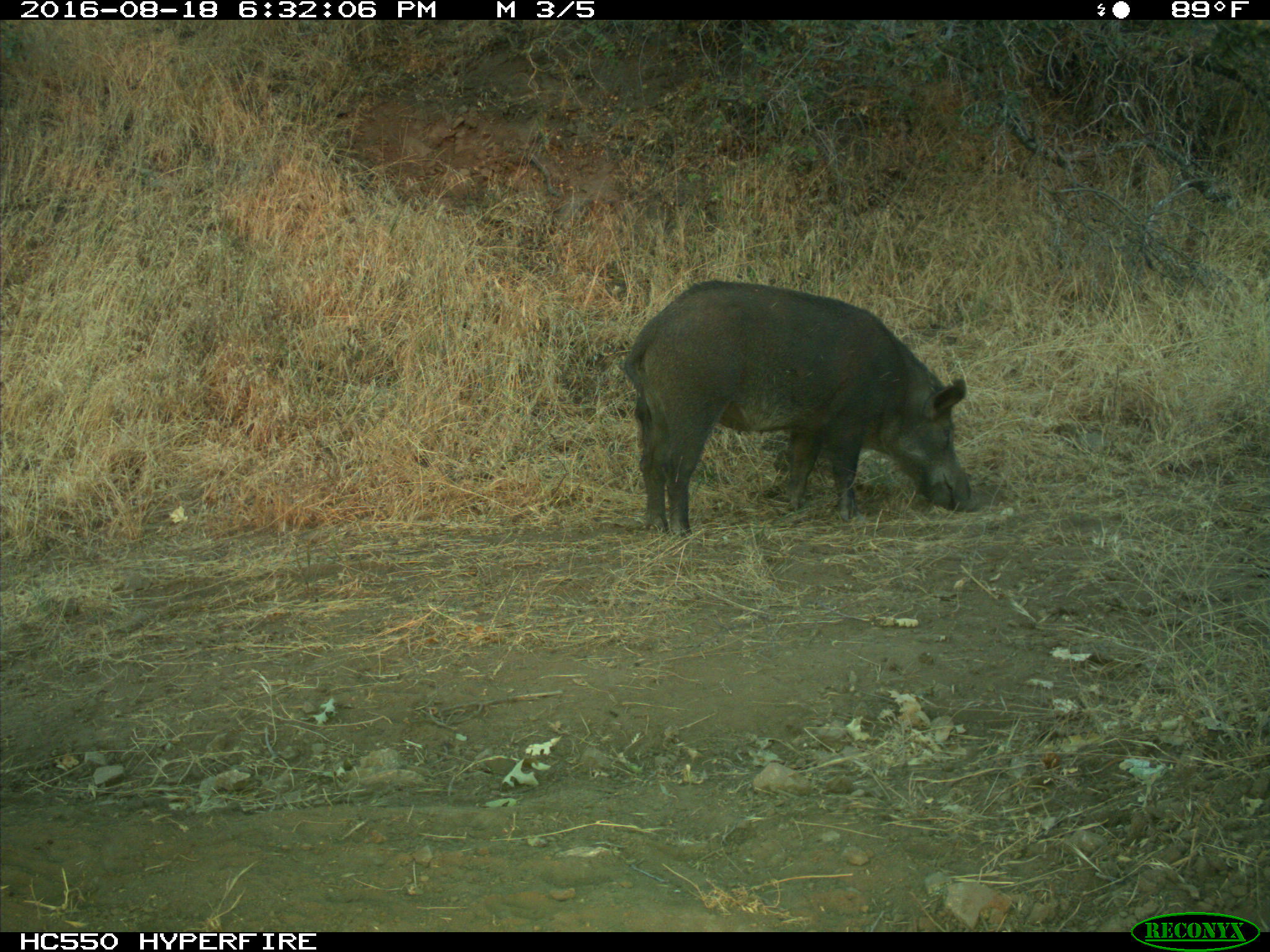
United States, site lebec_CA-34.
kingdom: Animalia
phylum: Chordata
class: Mammalia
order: Artiodactyla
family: Suidae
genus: Sus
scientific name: Sus scrofa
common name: wild boar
Sus scrofa (wild boar).